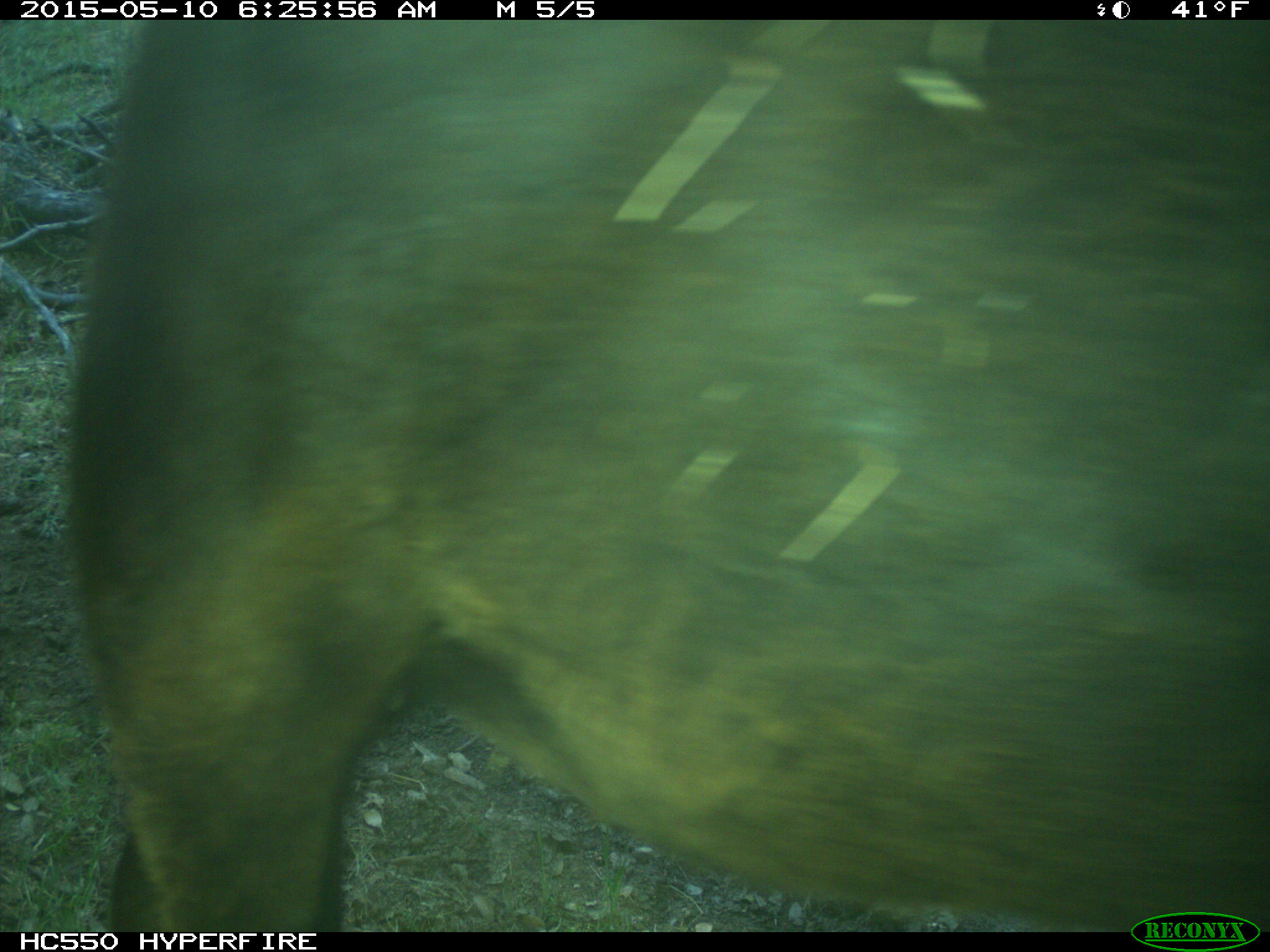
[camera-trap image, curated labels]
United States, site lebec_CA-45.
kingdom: Animalia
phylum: Chordata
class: Mammalia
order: Artiodactyla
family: Bovidae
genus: Bos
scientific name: Bos taurus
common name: domestic cow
Bos taurus (domestic cow).